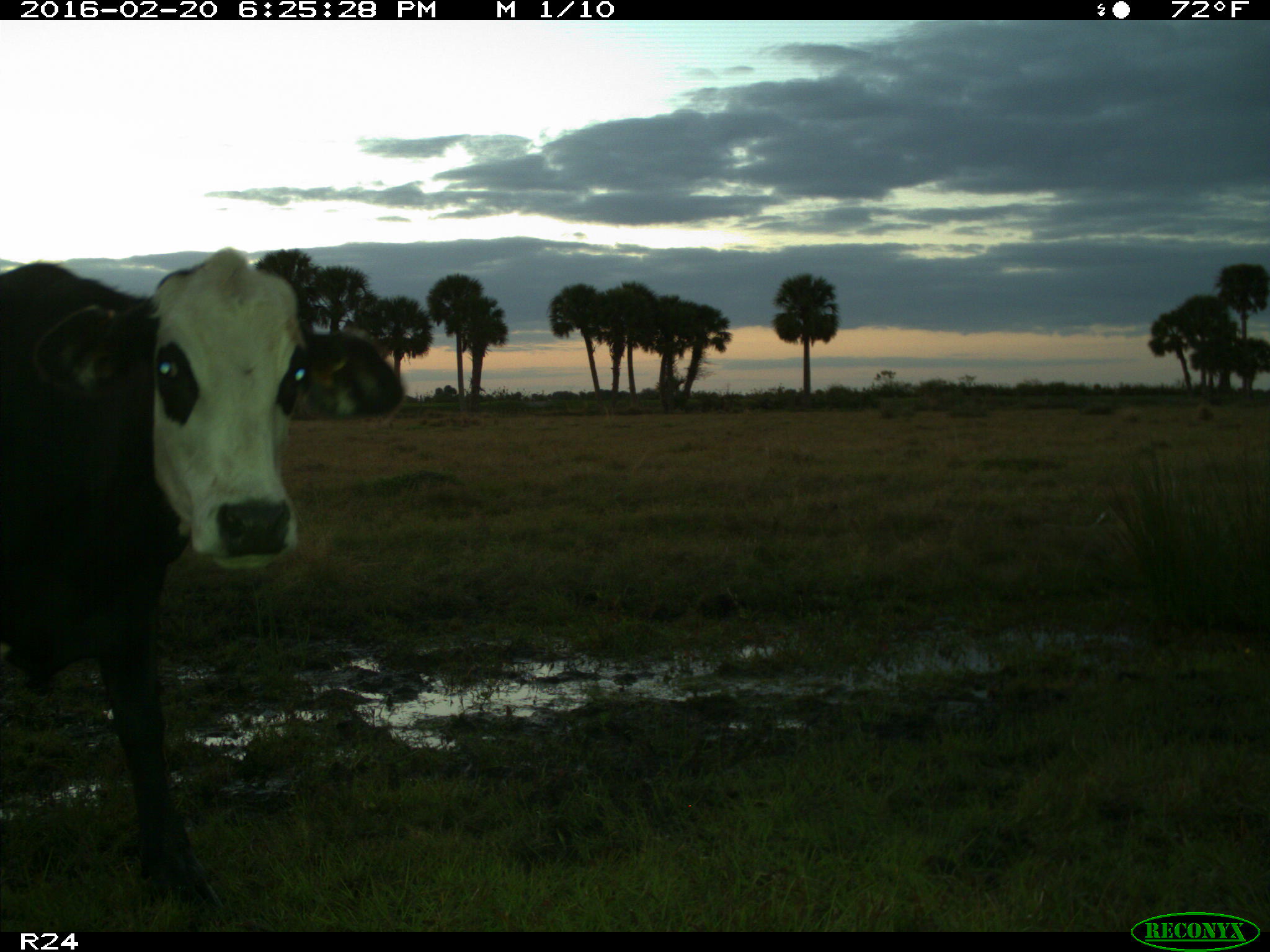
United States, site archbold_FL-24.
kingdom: Animalia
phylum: Chordata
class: Mammalia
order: Artiodactyla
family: Bovidae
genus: Bos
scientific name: Bos taurus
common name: domestic cow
Bos taurus (domestic cow).